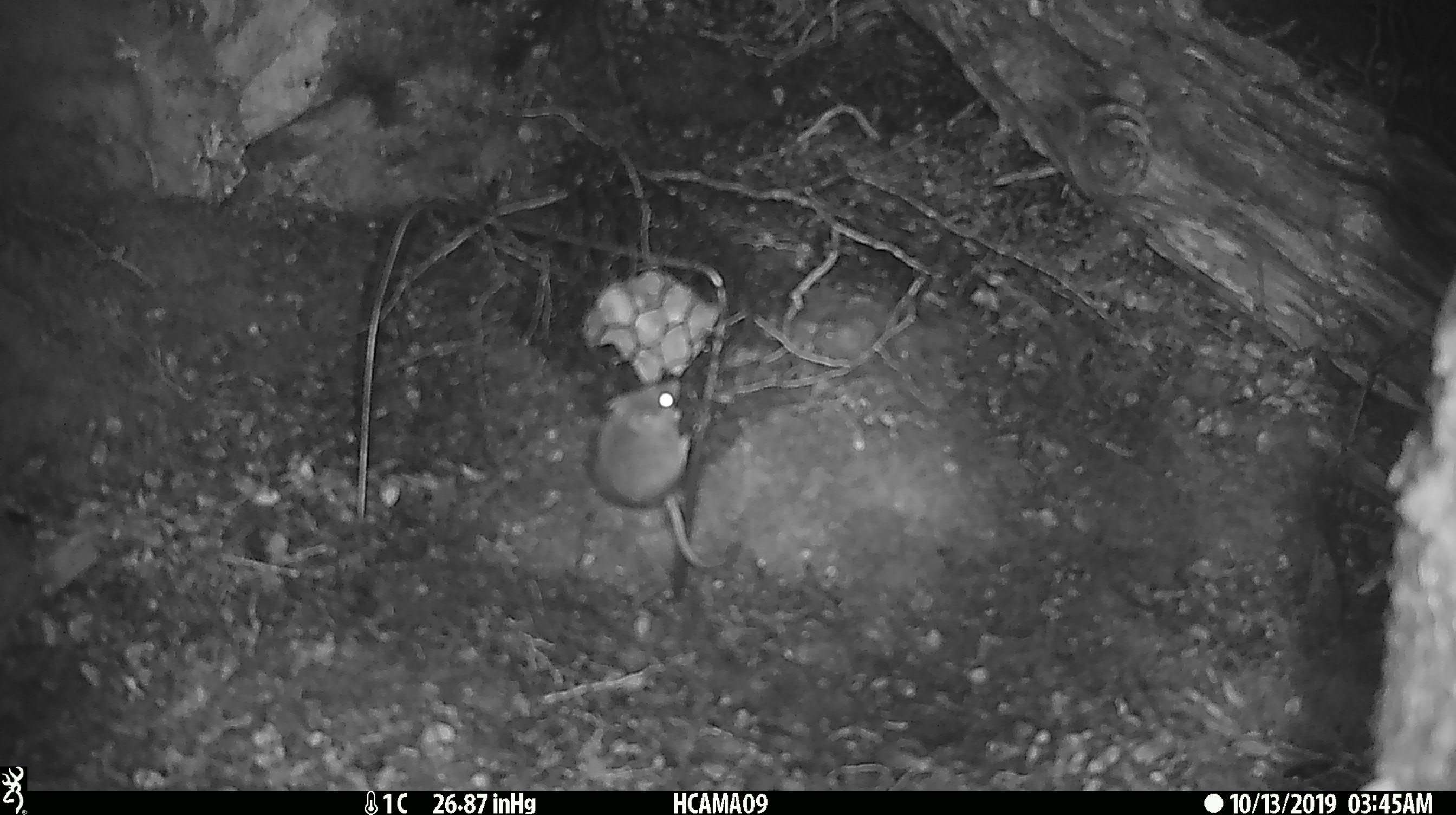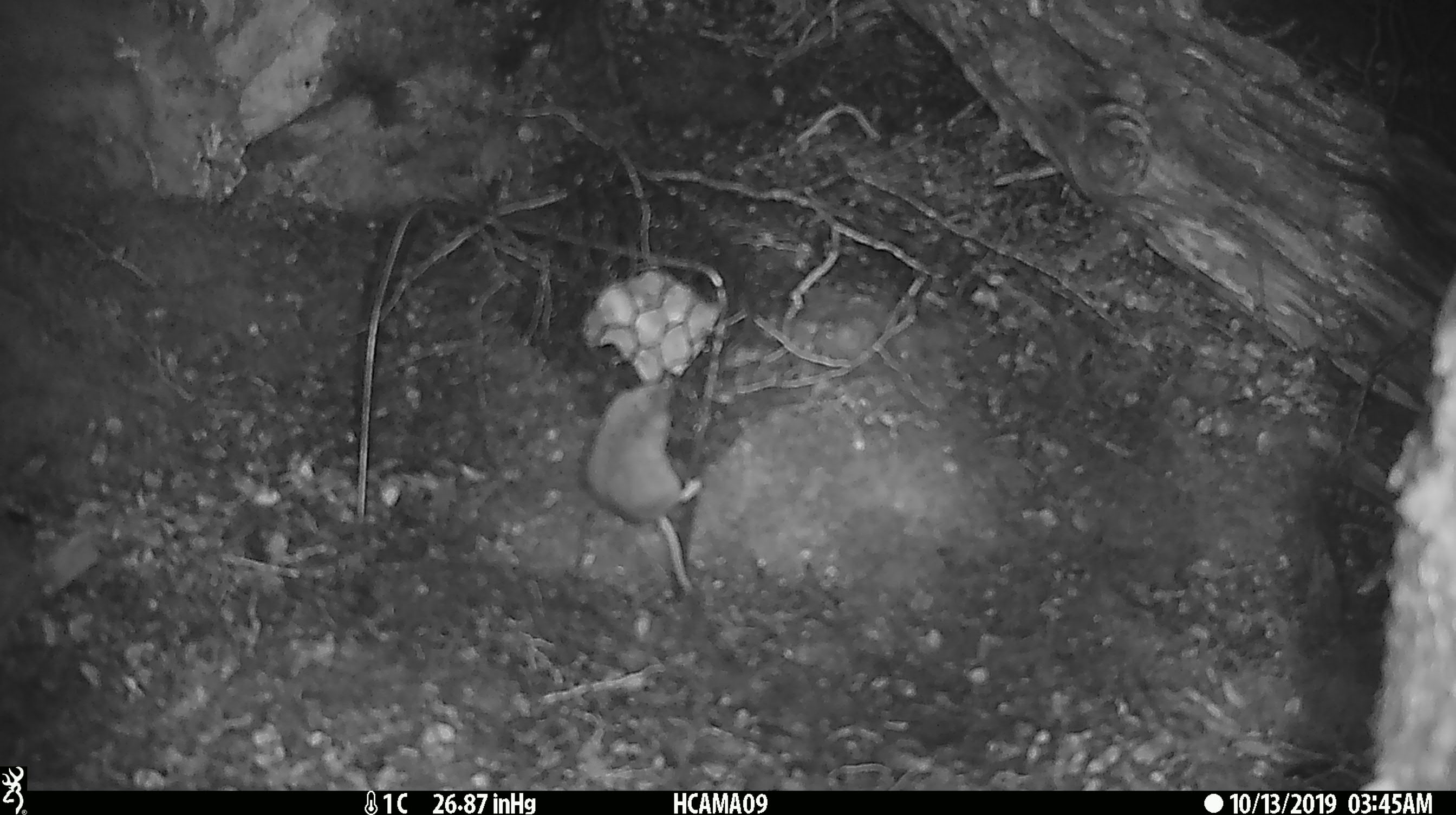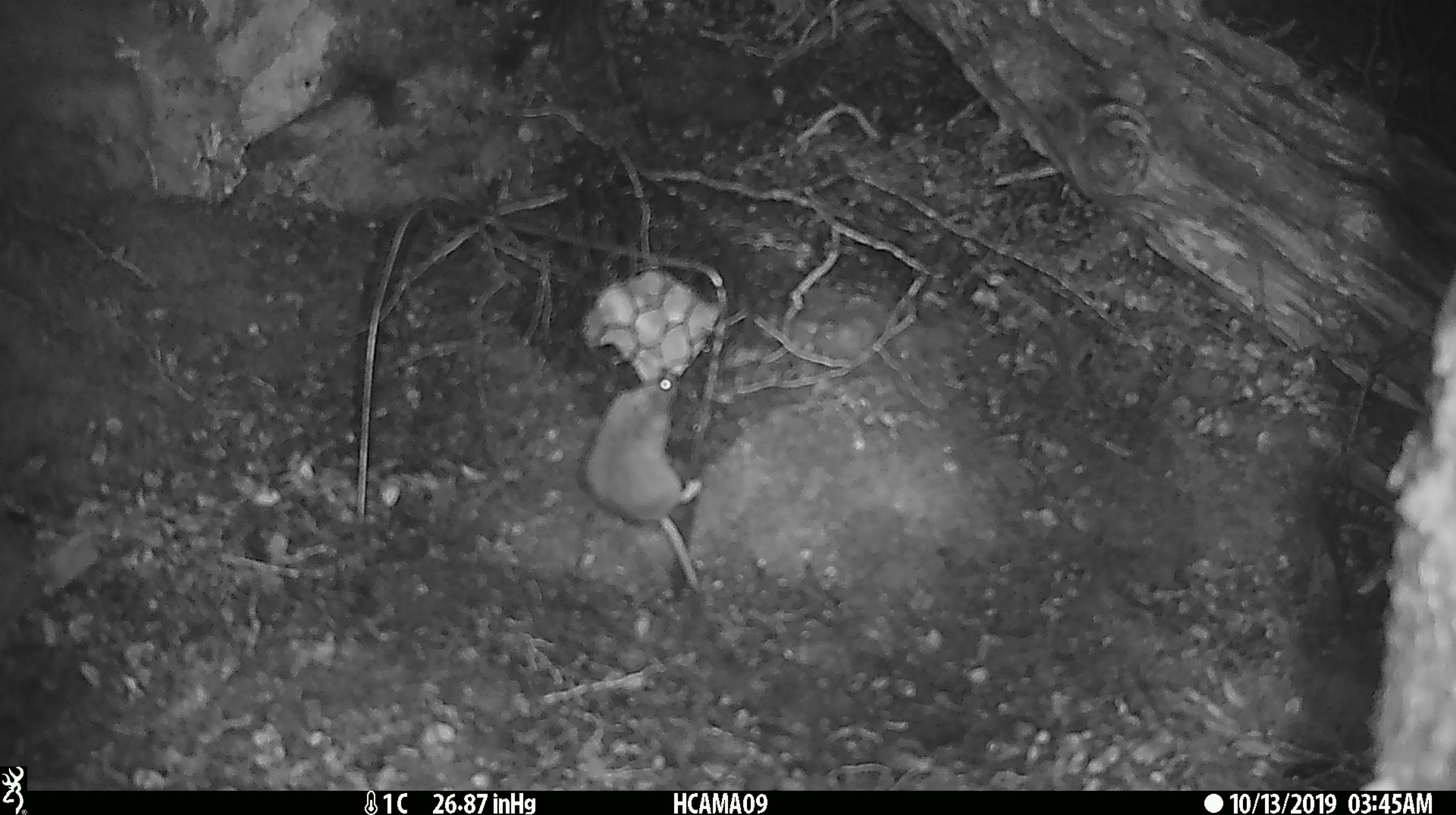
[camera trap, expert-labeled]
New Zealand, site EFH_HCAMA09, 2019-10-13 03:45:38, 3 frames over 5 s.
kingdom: Animalia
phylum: Chordata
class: Mammalia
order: Rodentia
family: Muridae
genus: Mus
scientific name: Mus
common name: mouse